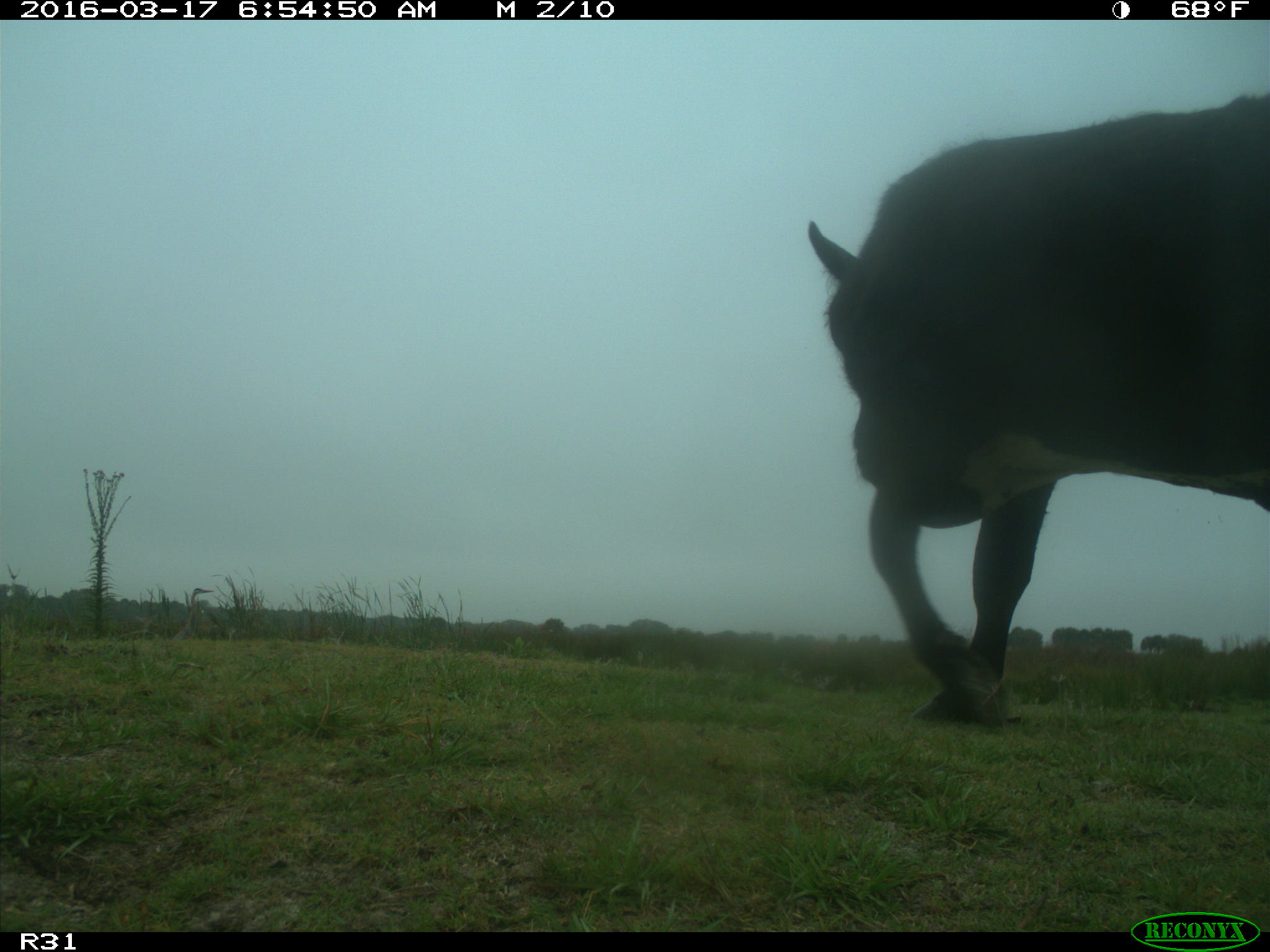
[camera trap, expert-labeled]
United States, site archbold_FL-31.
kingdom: Animalia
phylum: Chordata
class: Mammalia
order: Artiodactyla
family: Bovidae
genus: Bos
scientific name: Bos taurus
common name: domestic cow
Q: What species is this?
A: Bos taurus (domestic cow).